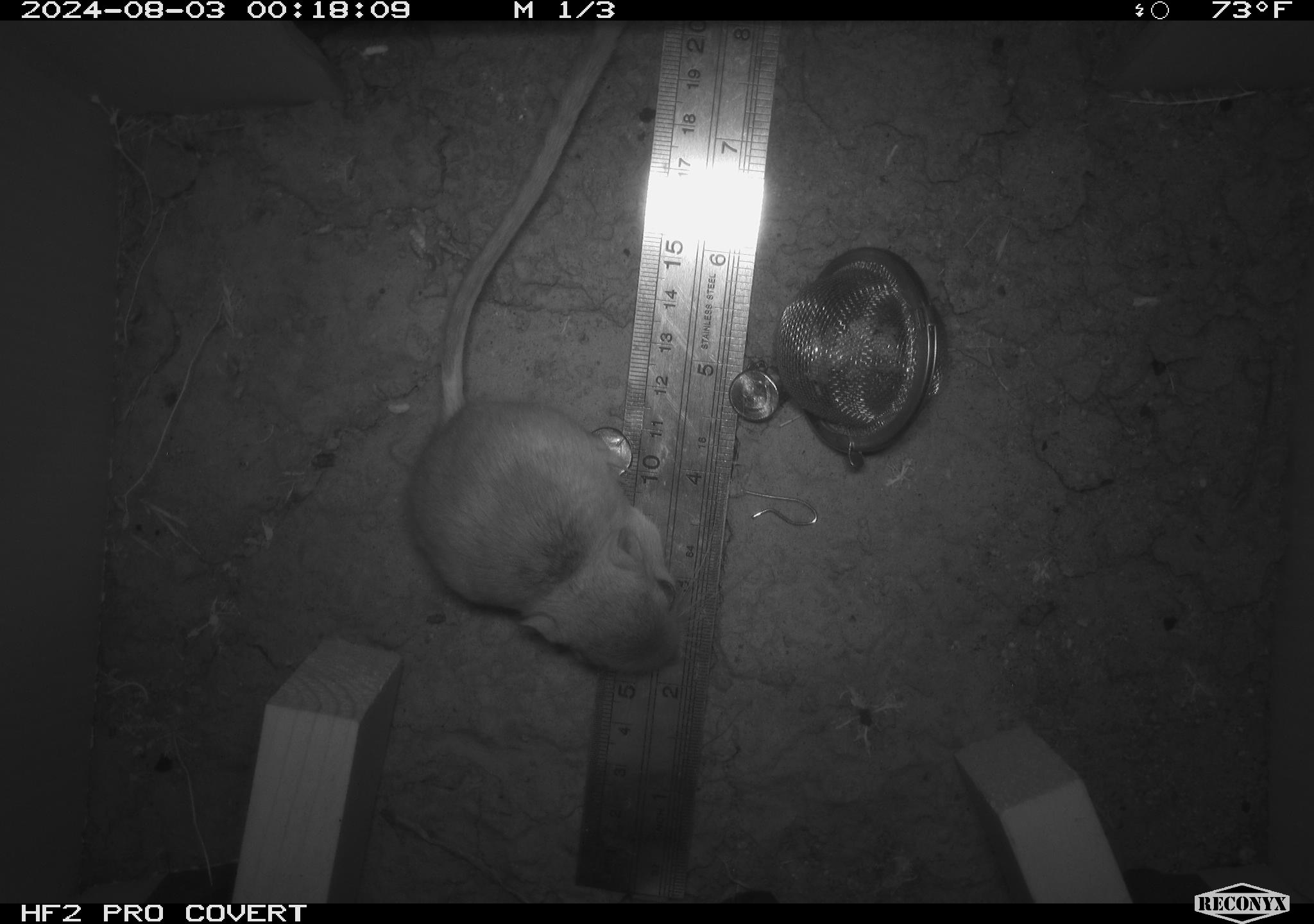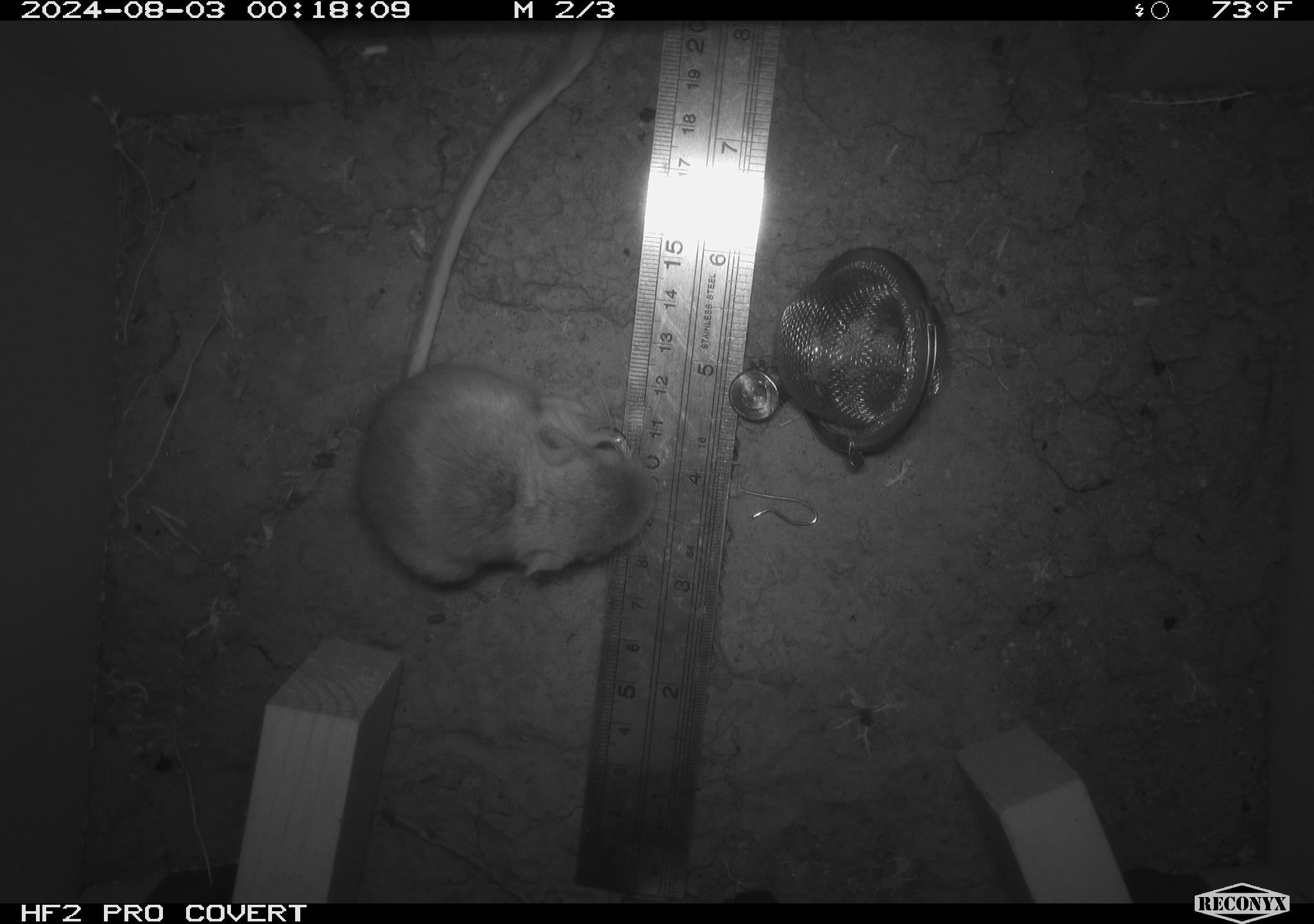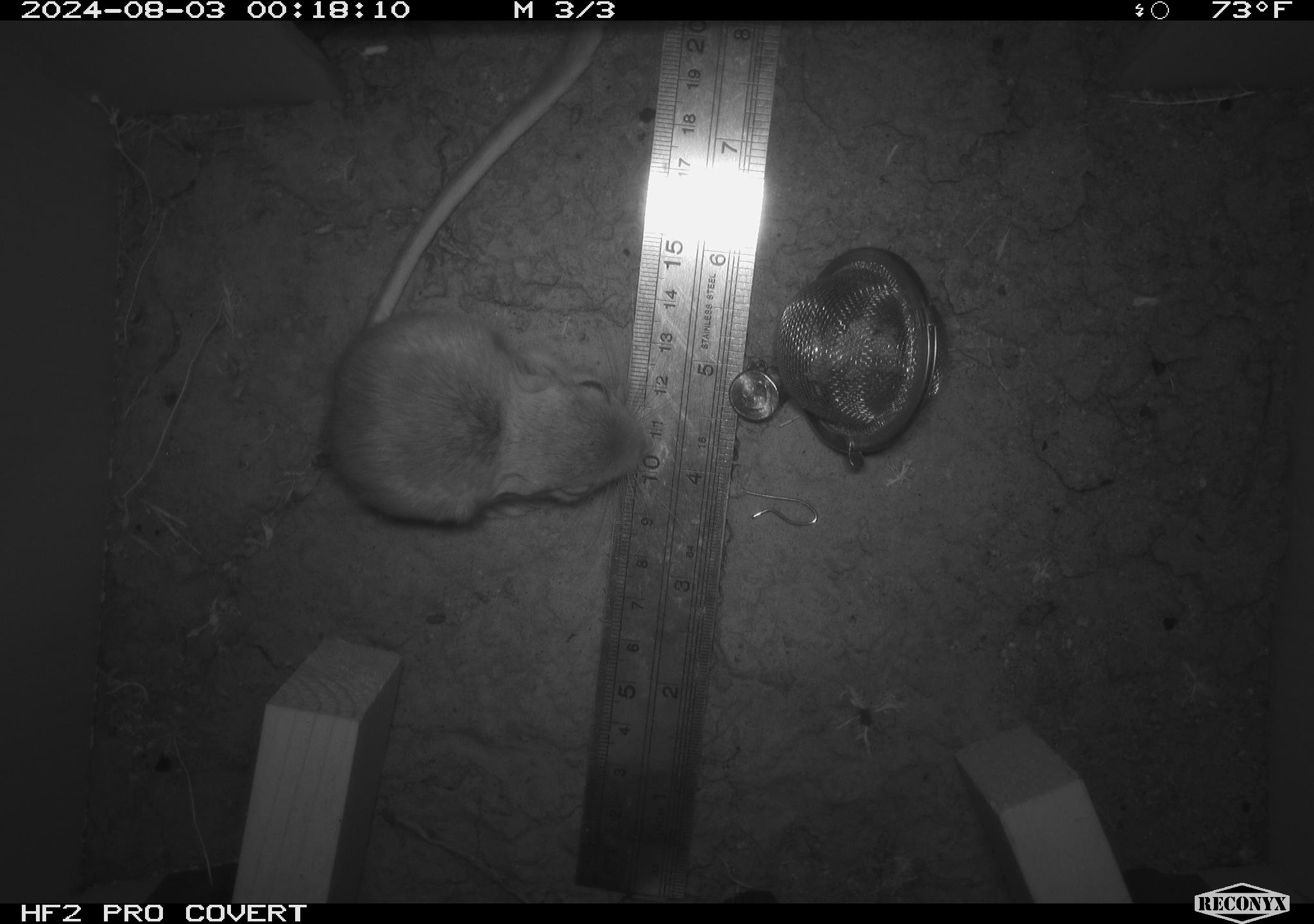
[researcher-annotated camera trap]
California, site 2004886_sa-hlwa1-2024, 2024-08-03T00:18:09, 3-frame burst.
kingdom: Animalia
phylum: Chordata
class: Mammalia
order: Rodentia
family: Heteromyidae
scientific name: Heteromyidae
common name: kangaroo rats and pocket mice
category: heteromyidae family